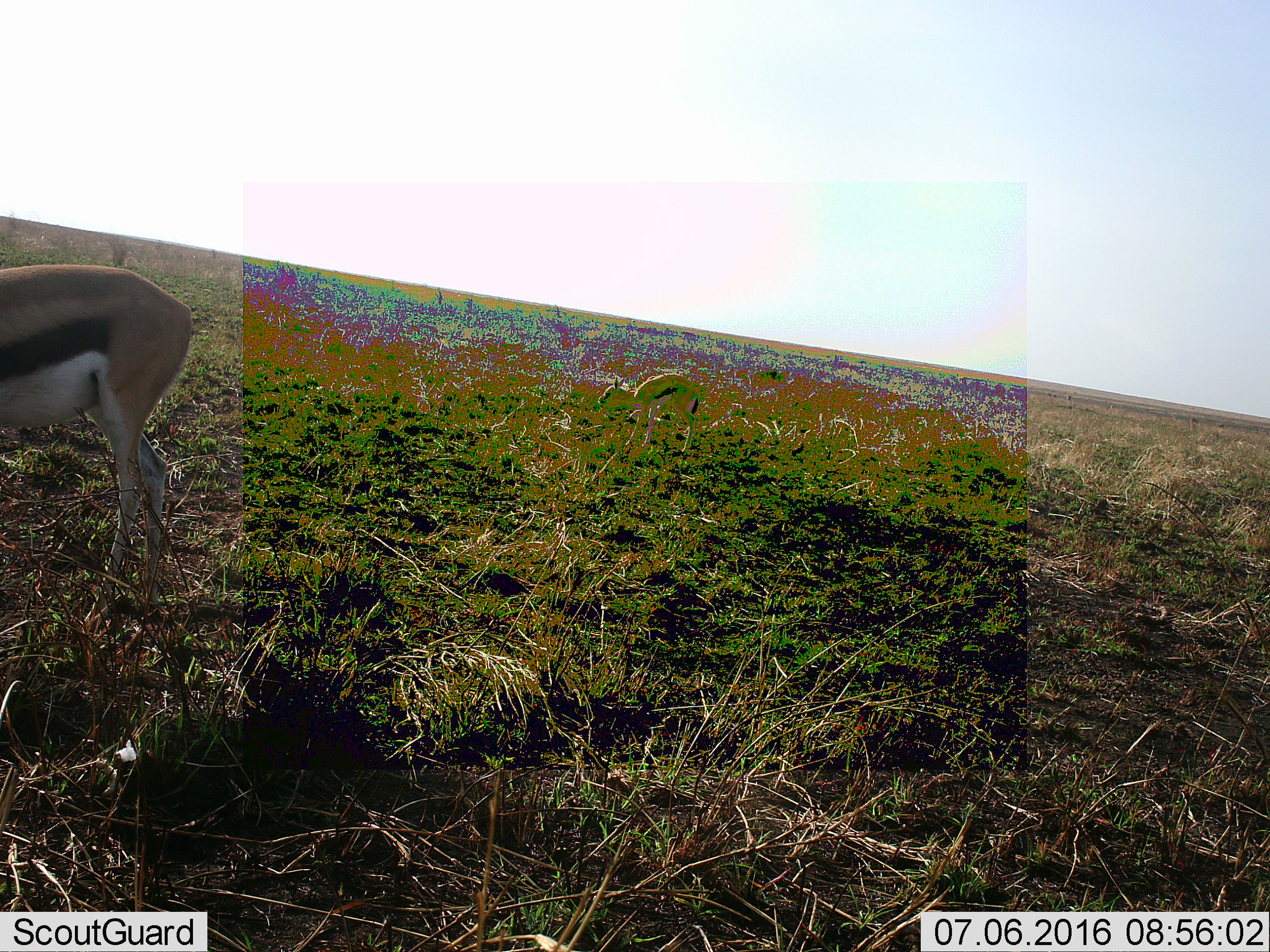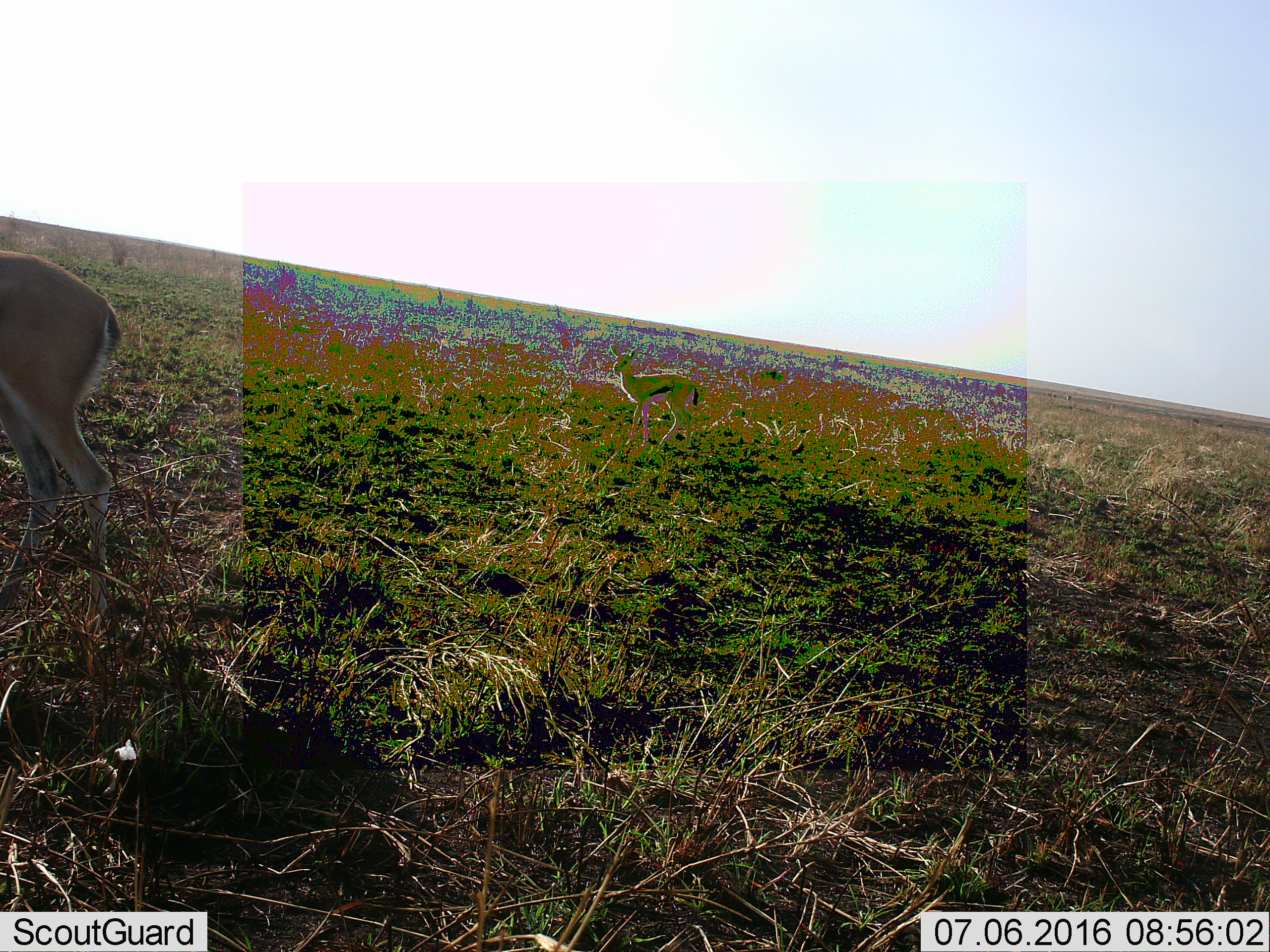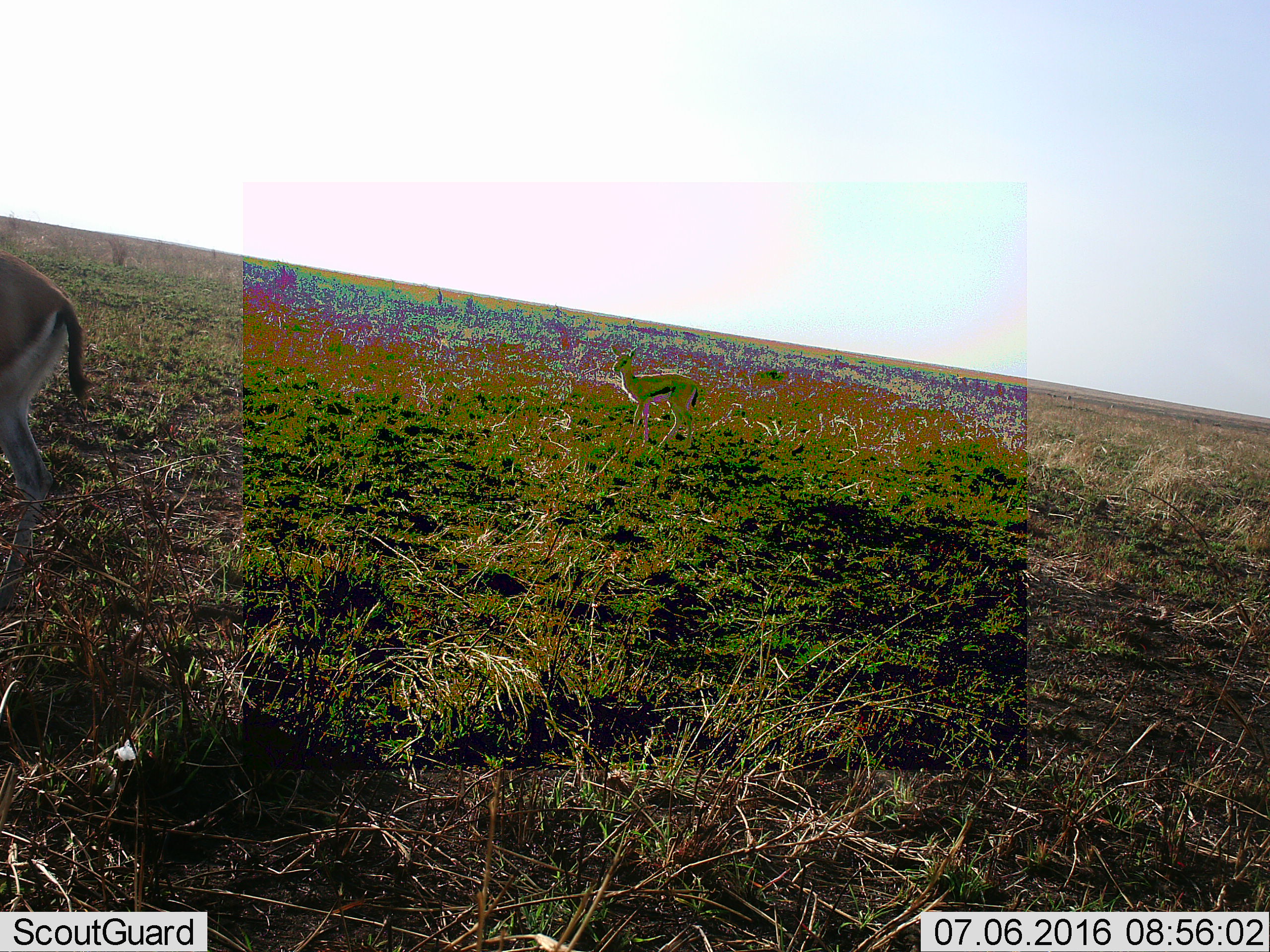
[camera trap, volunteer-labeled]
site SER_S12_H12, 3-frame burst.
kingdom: Animalia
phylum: Chordata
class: Mammalia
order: Artiodactyla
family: Bovidae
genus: Eudorcas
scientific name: Eudorcas thomsonii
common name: thomson's gazelle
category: gazellethomsons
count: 2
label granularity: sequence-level